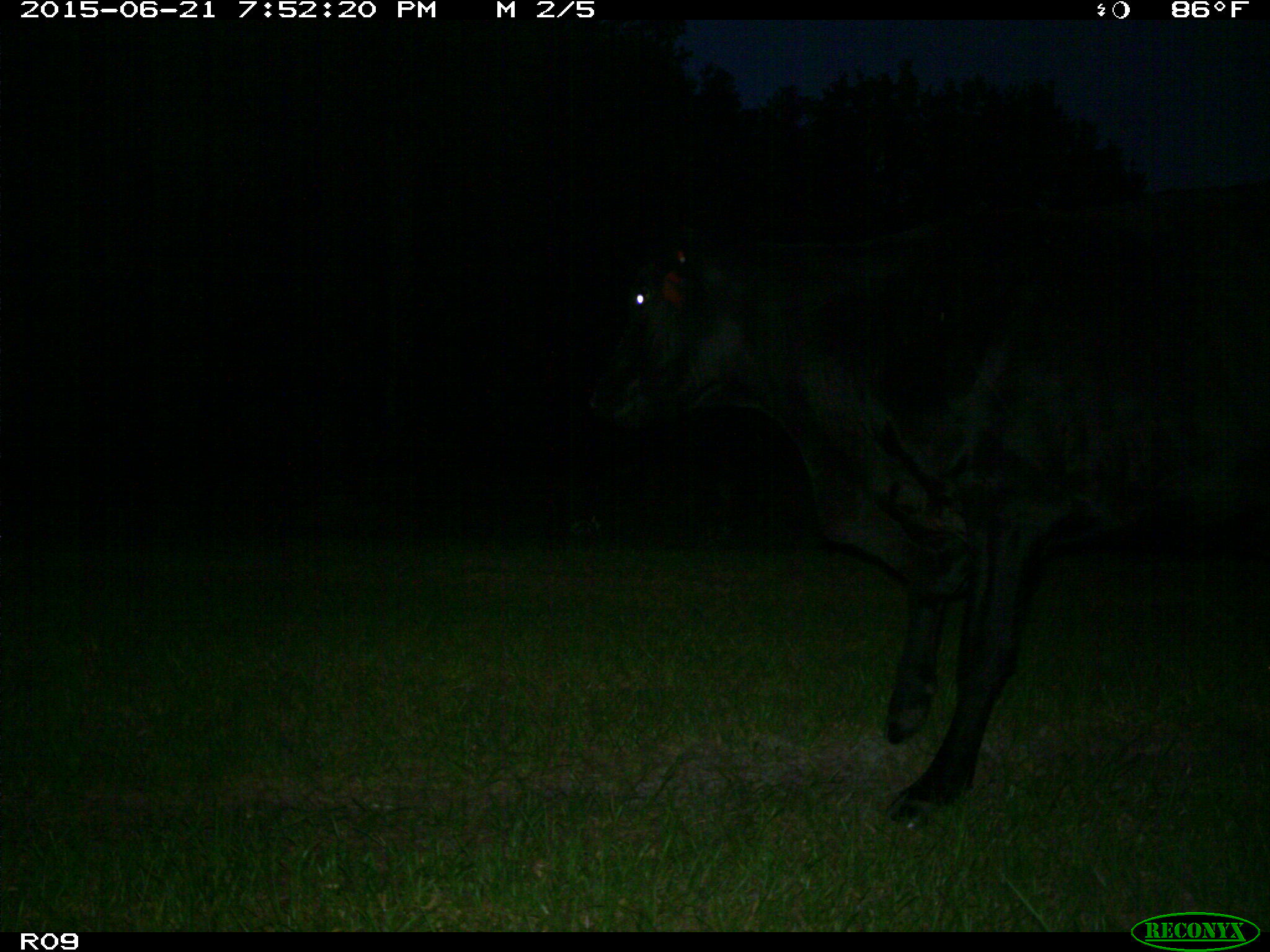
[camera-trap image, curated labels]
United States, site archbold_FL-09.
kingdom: Animalia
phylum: Chordata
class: Mammalia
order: Artiodactyla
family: Bovidae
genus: Bos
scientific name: Bos taurus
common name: domestic cow